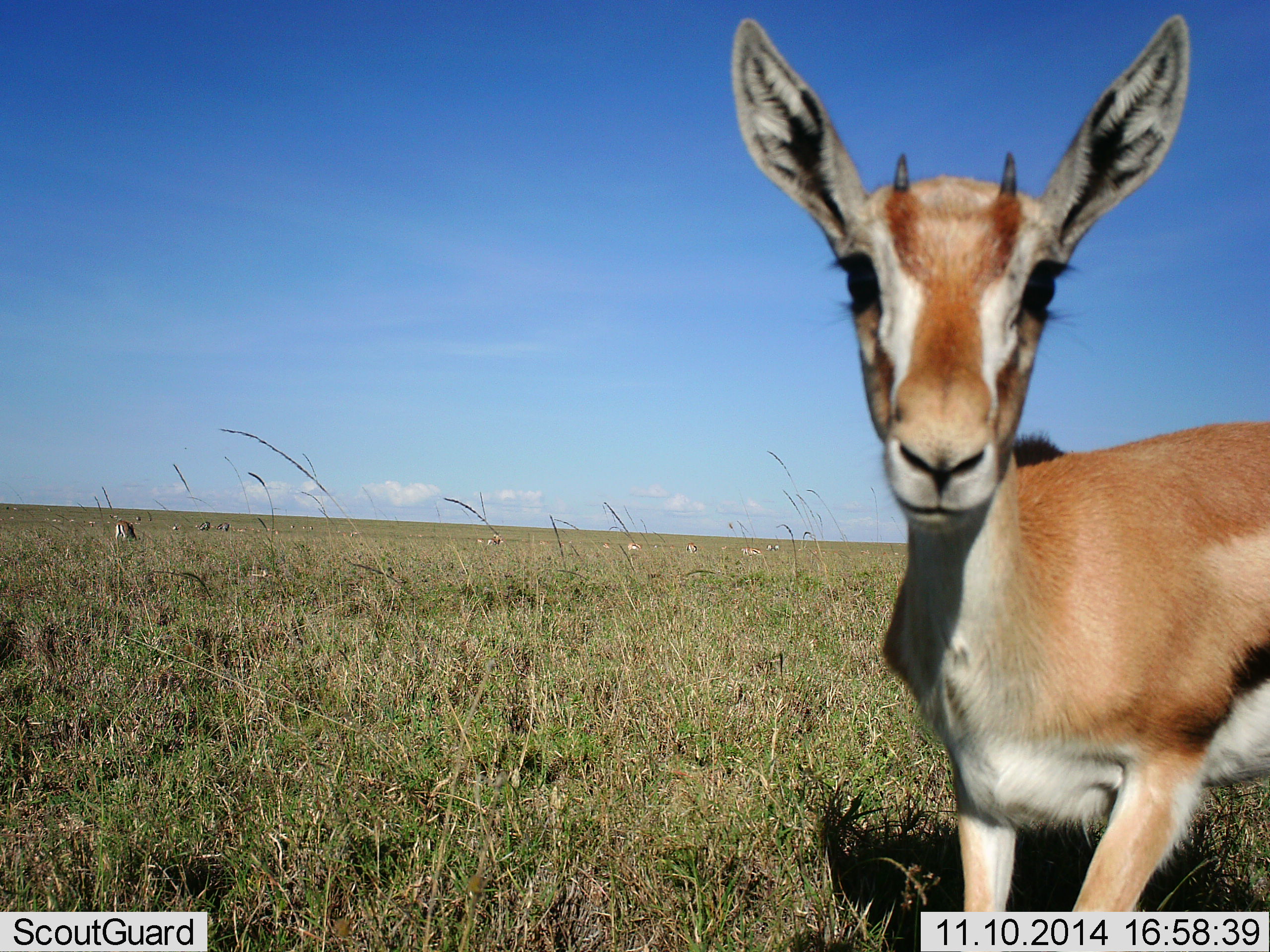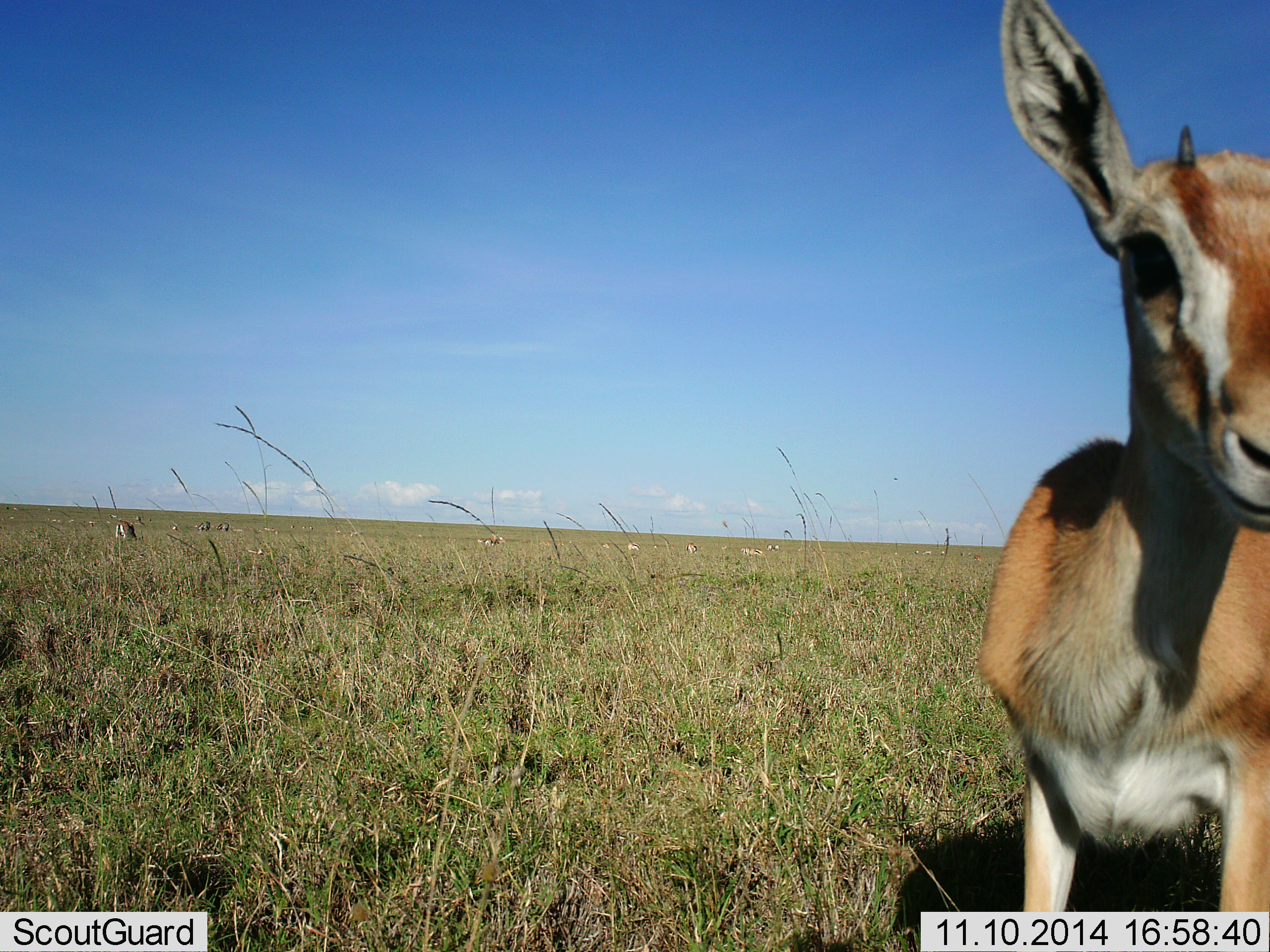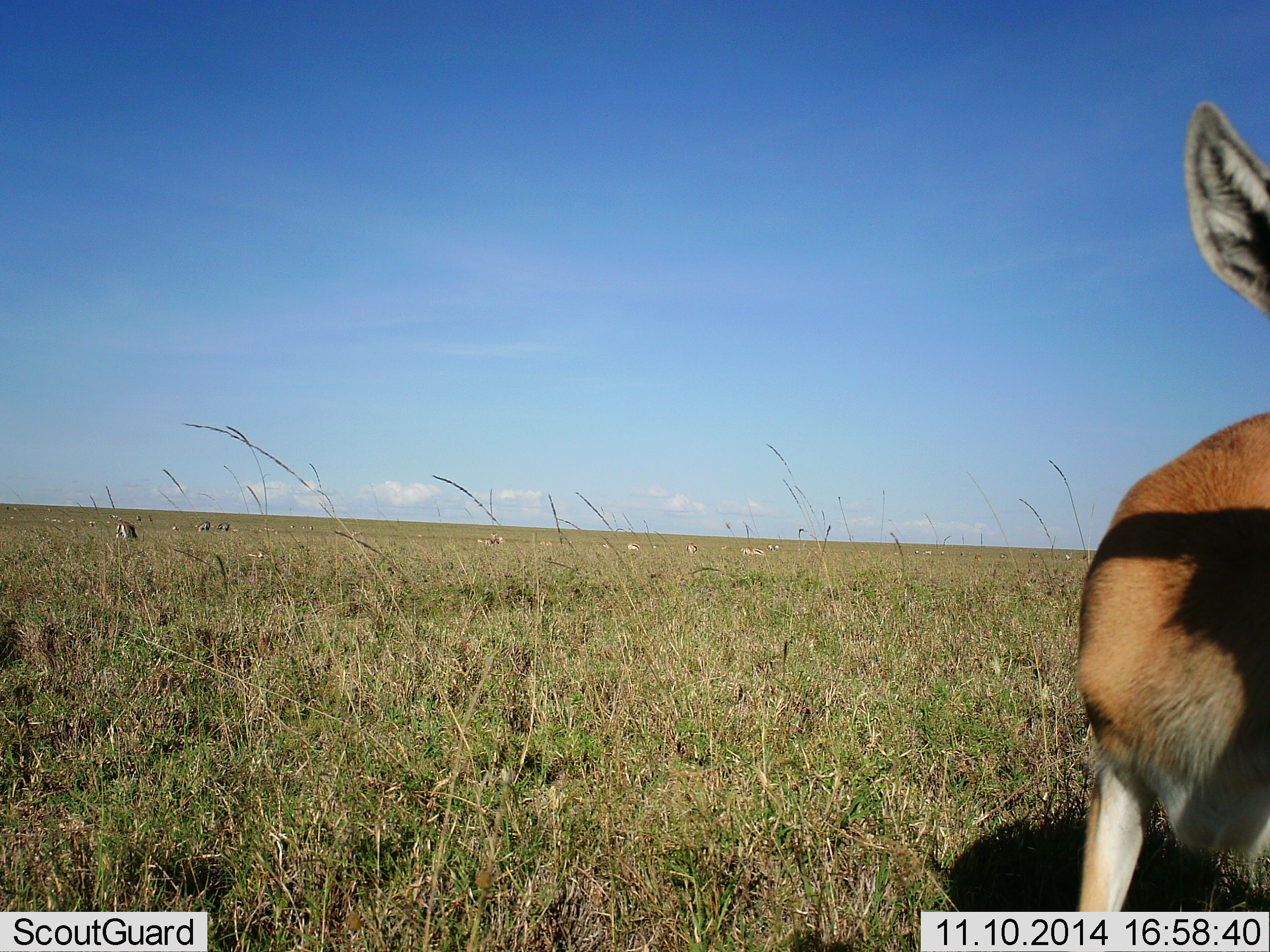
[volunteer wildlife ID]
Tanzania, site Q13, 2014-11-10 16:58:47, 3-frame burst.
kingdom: Animalia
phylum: Chordata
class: Mammalia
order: Artiodactyla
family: Bovidae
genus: Eudorcas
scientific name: Eudorcas thomsonii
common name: thomson's gazelle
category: gazellethomsons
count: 5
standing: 60%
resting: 10%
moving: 50%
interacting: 0%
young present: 20%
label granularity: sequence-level